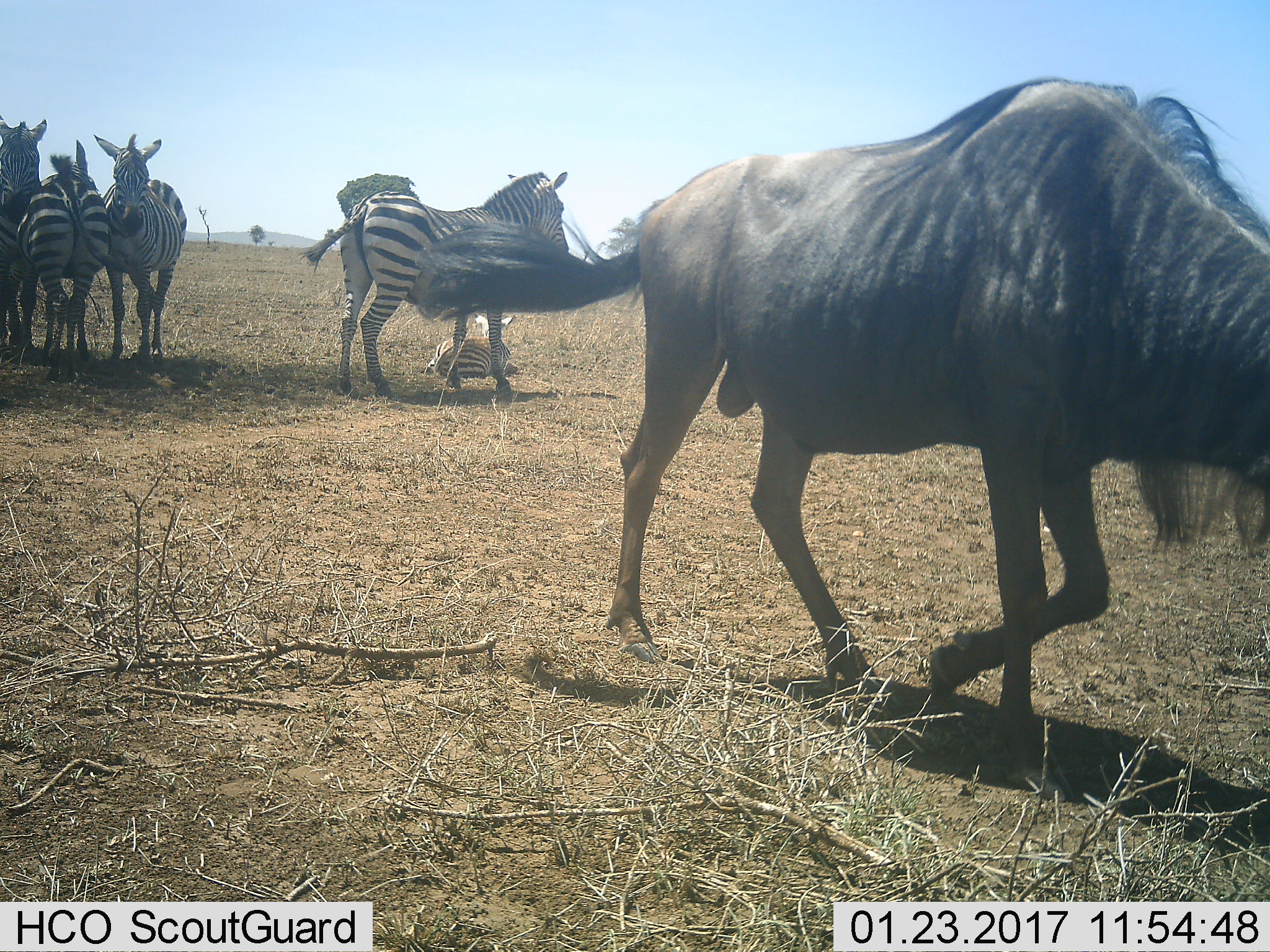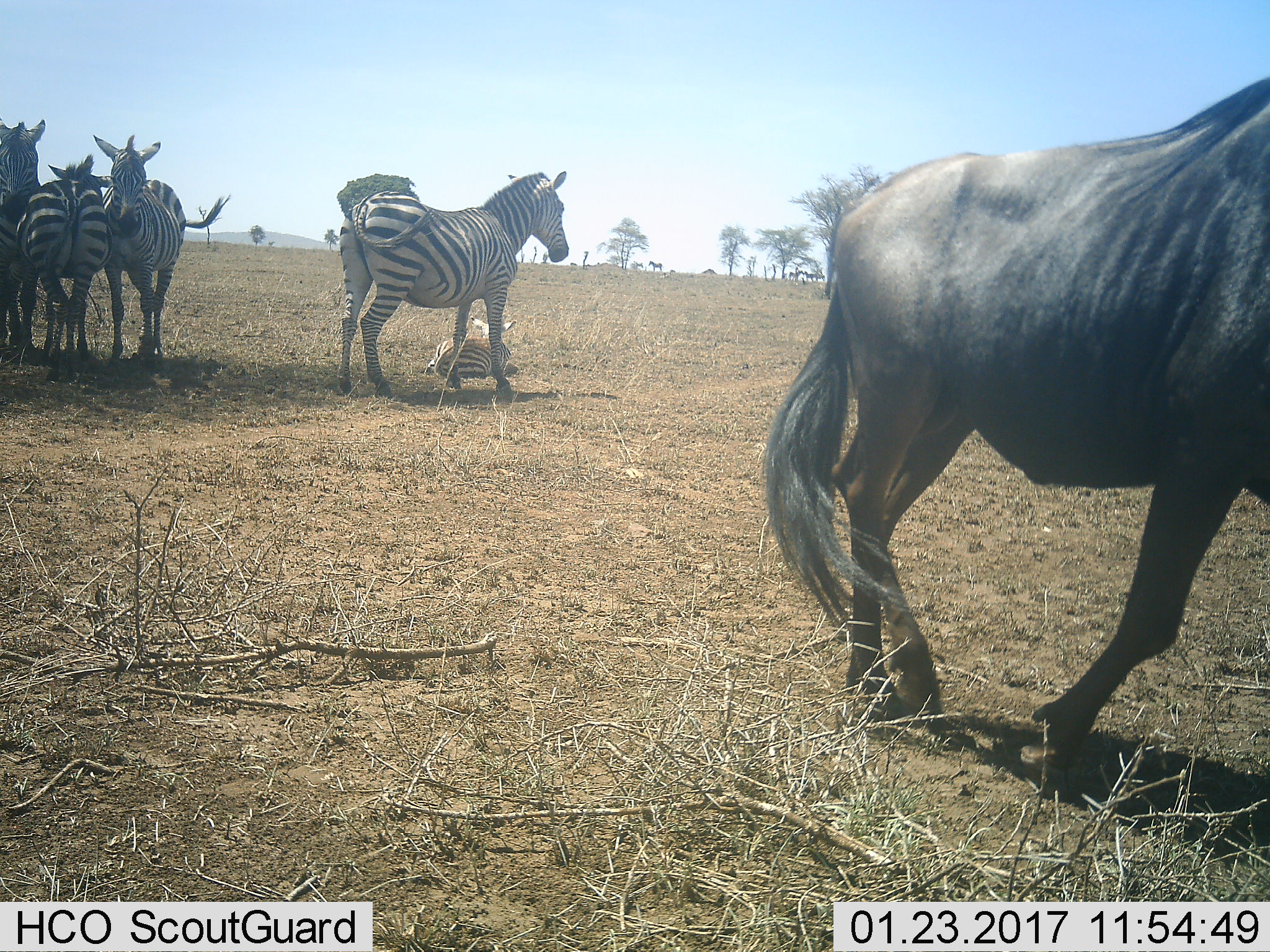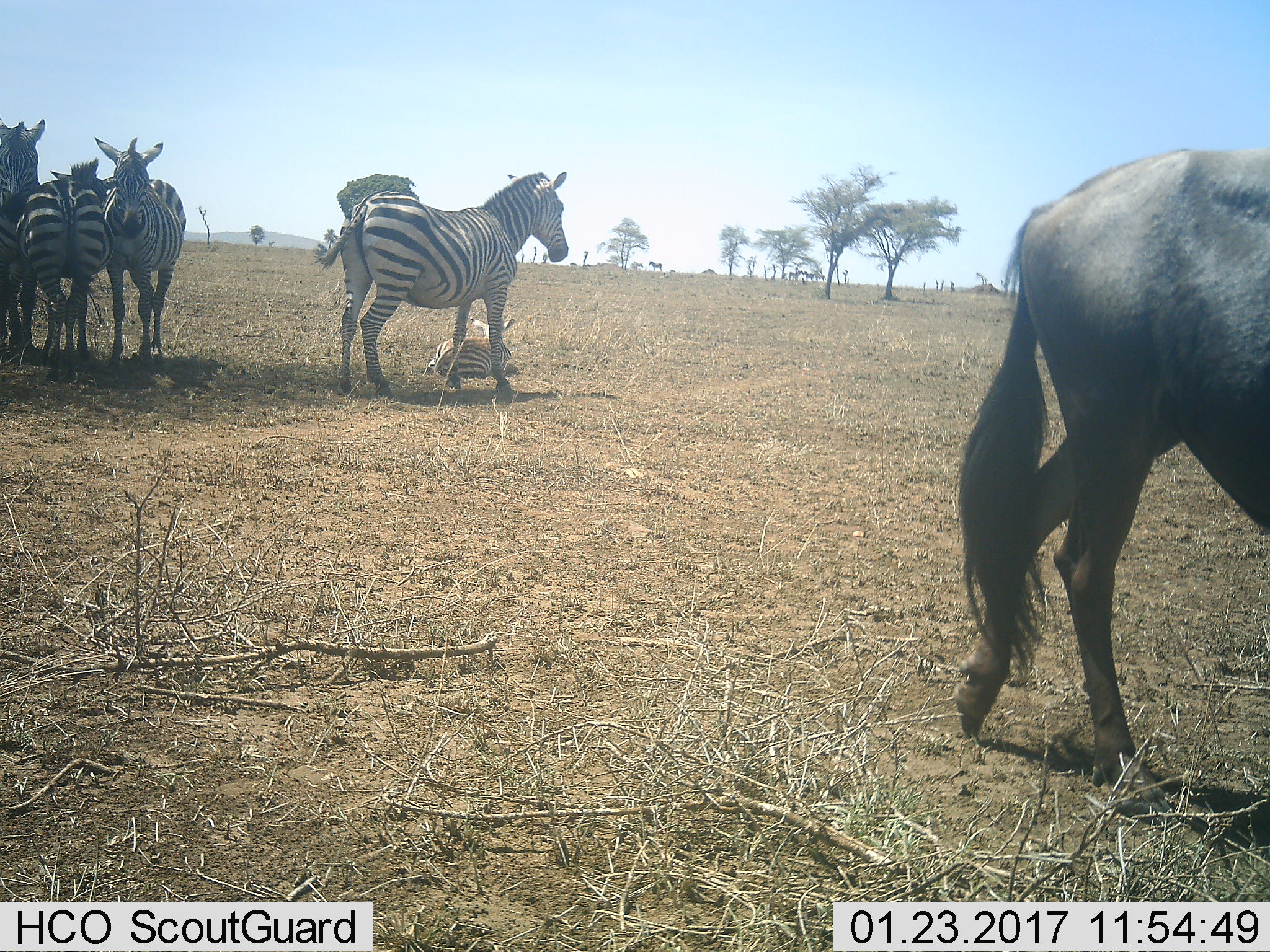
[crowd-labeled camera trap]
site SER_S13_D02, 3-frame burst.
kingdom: Animalia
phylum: Chordata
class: Mammalia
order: Artiodactyla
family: Bovidae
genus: Connochaetes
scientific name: Connochaetes taurinus taurinus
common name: blue wildebeest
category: wildebeestblue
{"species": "wildebeestblue (blue wildebeest) (Connochaetes taurinus taurinus)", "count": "1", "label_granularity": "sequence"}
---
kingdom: Animalia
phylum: Chordata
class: Mammalia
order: Perissodactyla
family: Equidae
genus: Equus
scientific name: Equus quagga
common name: plains zebra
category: zebraplains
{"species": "zebraplains (plains zebra) (Equus quagga)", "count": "5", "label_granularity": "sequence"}